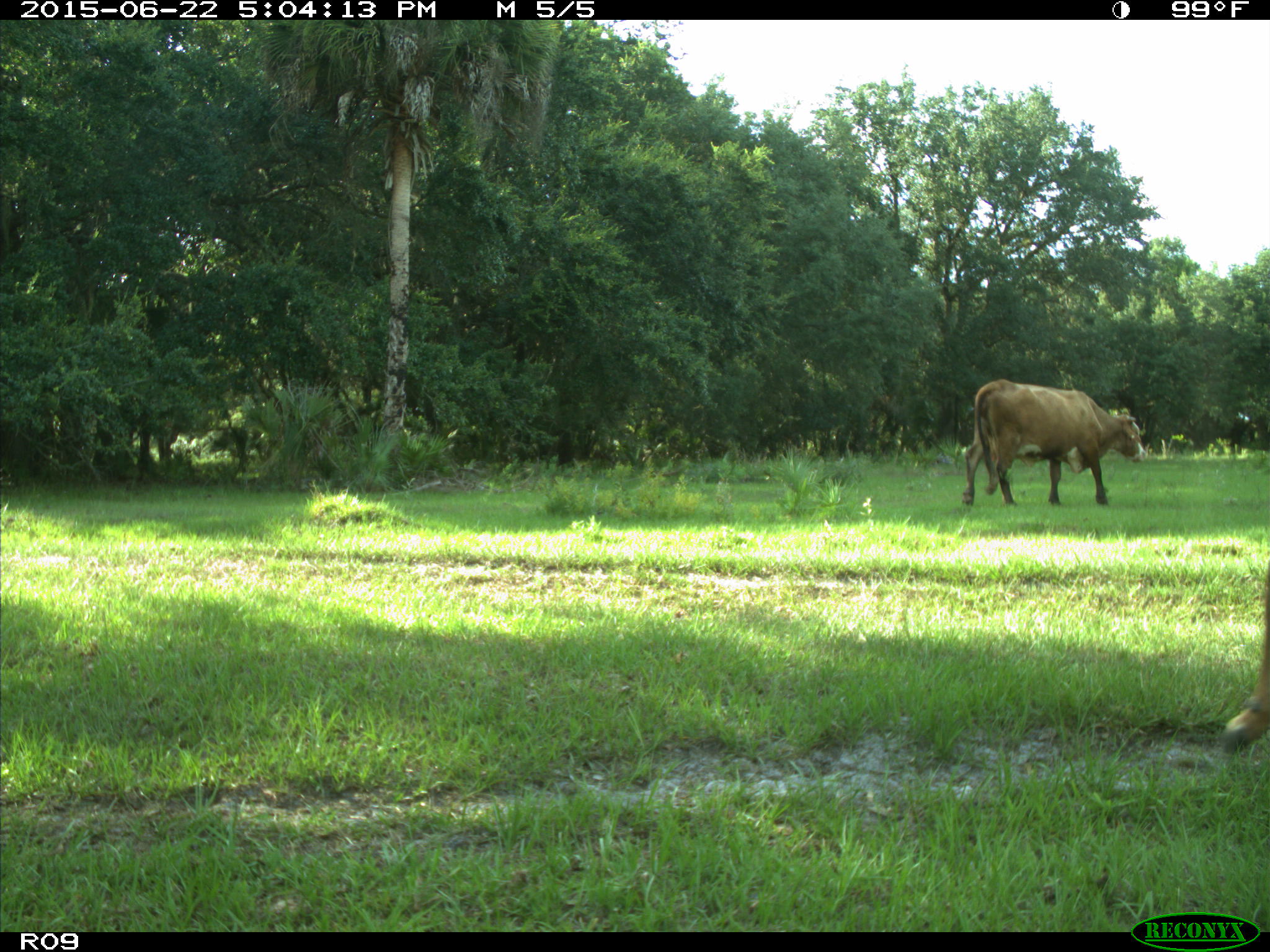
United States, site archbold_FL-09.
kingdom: Animalia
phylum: Chordata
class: Mammalia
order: Artiodactyla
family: Bovidae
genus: Bos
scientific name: Bos taurus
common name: domestic cow